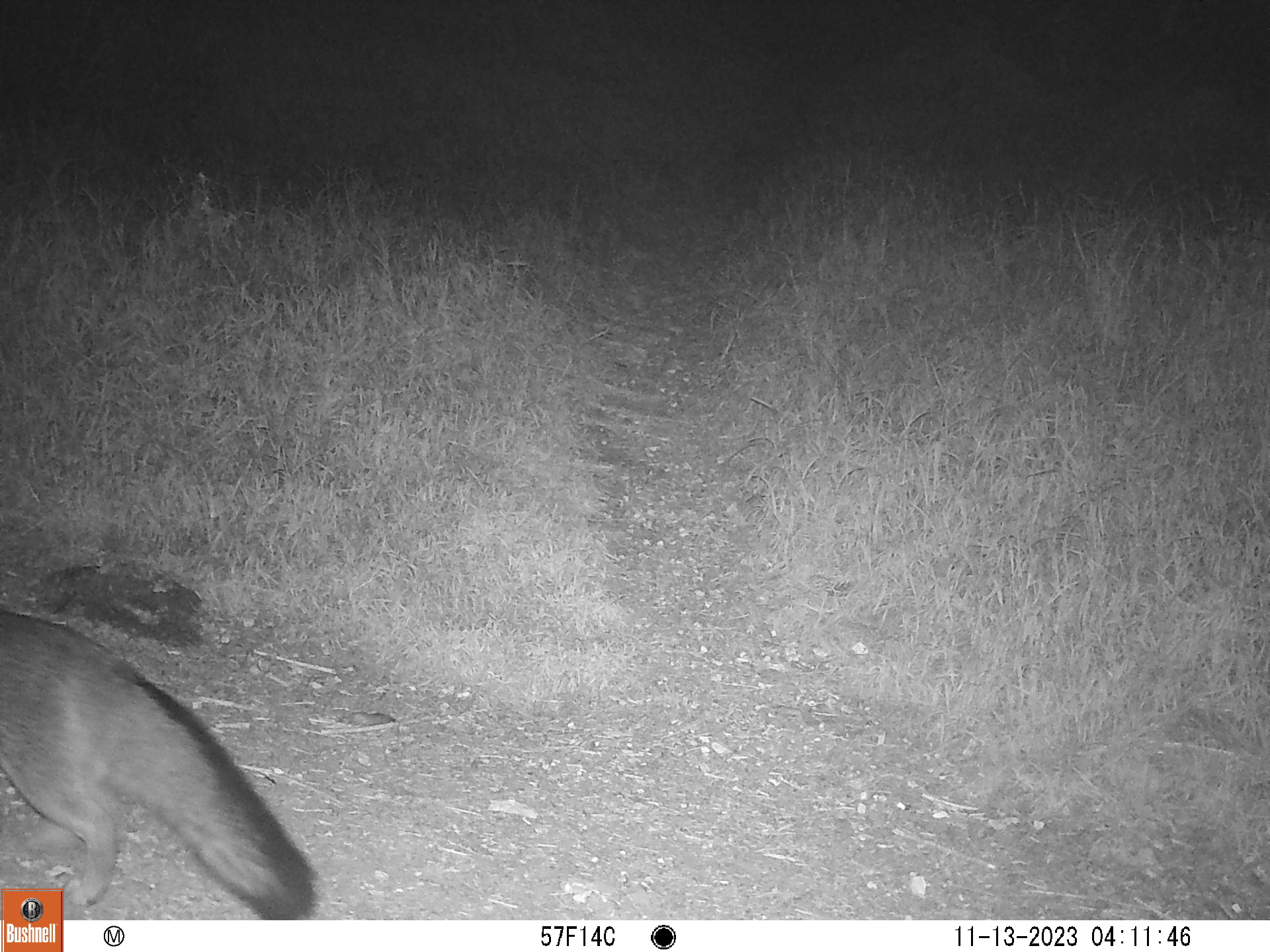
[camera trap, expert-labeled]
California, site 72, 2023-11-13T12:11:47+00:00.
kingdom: Animalia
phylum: Chordata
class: Mammalia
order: Carnivora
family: Canidae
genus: Urocyon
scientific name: Urocyon cinereoargenteus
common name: gray fox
Gray fox (Urocyon cinereoargenteus).